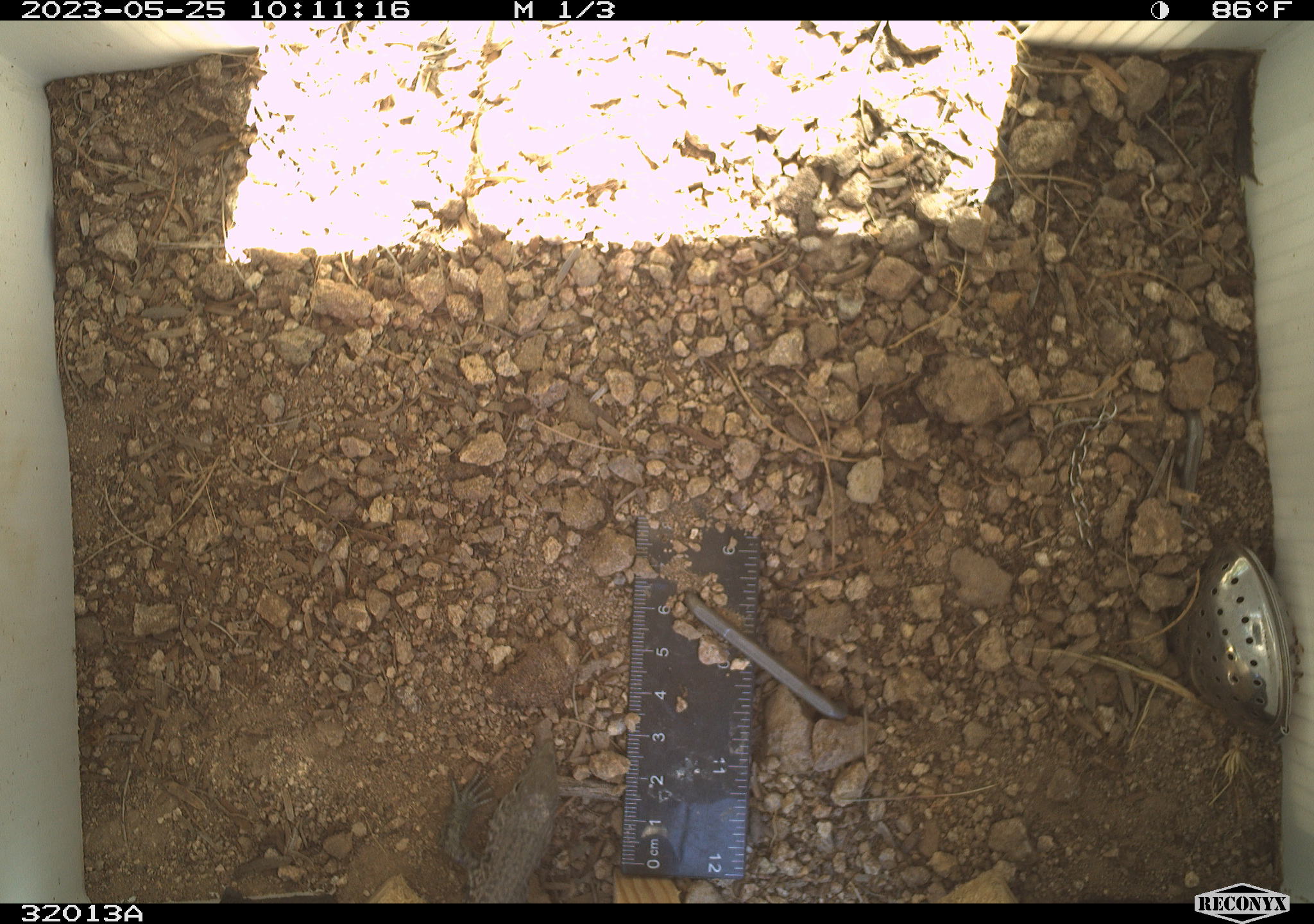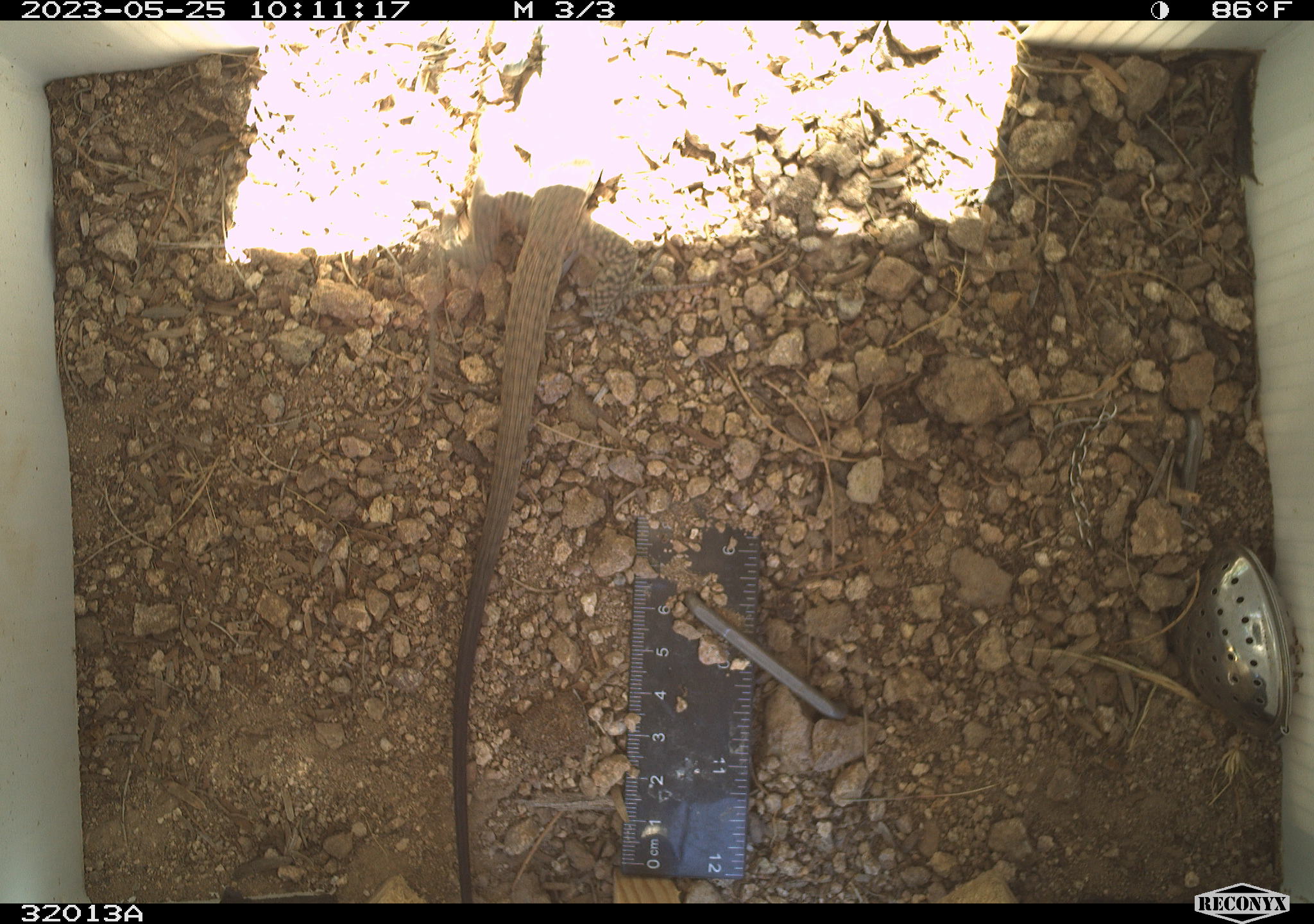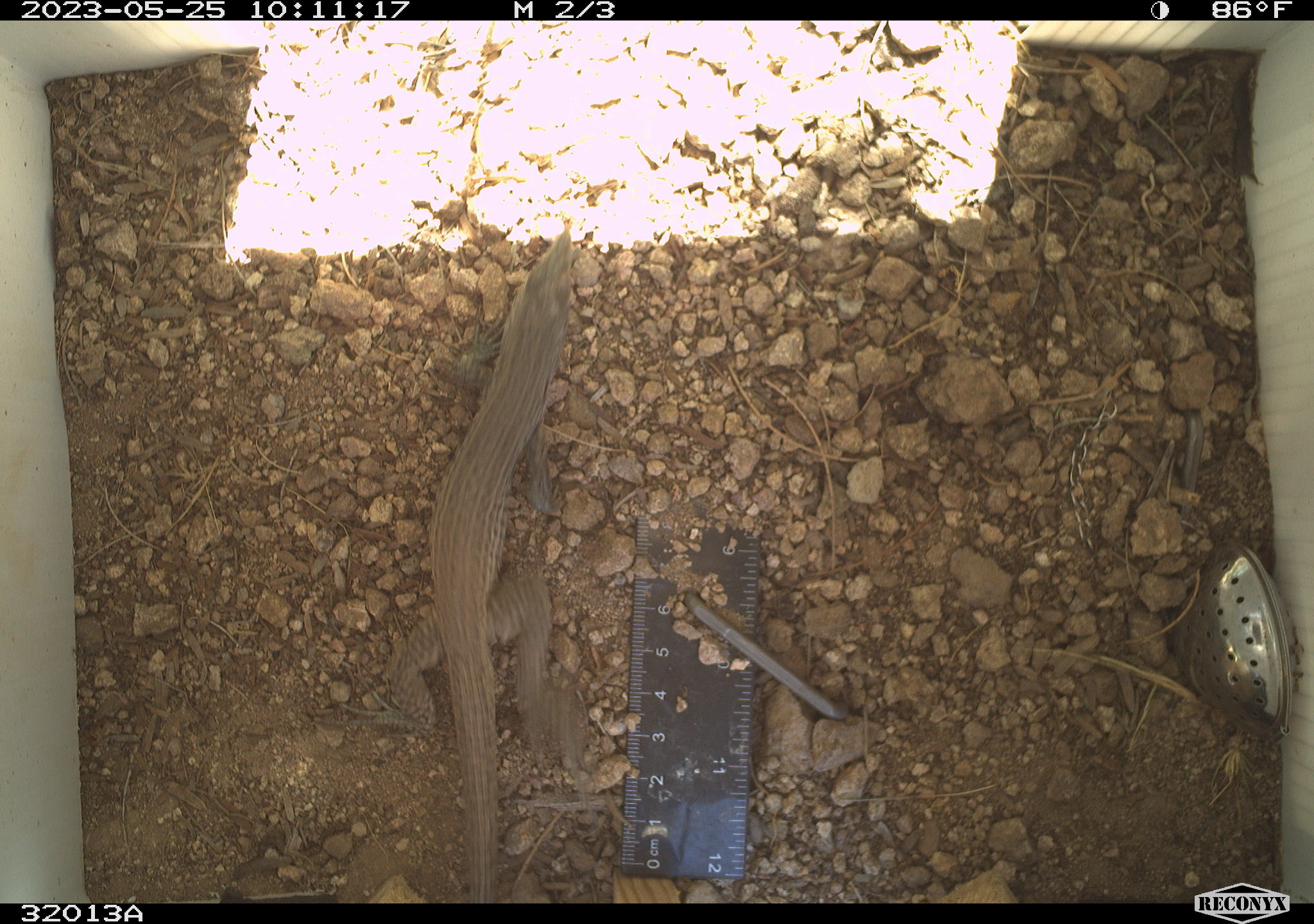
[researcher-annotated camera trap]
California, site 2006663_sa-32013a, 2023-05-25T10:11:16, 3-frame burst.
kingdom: Animalia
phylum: Chordata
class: Reptilia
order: Squamata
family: Teiidae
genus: Aspidoscelis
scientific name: Aspidoscelis tigris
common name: western whiptail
Western whiptail (Aspidoscelis tigris).